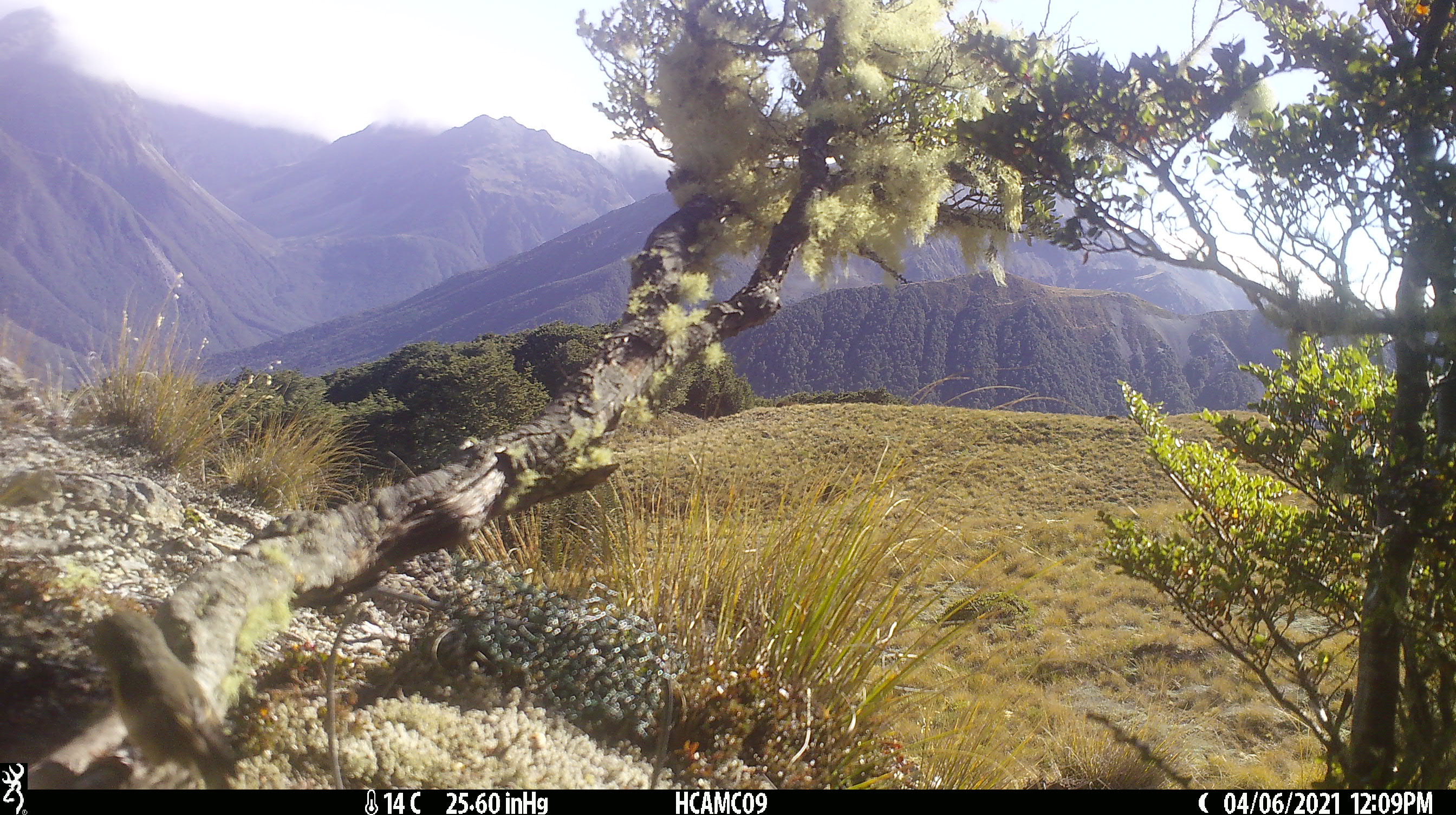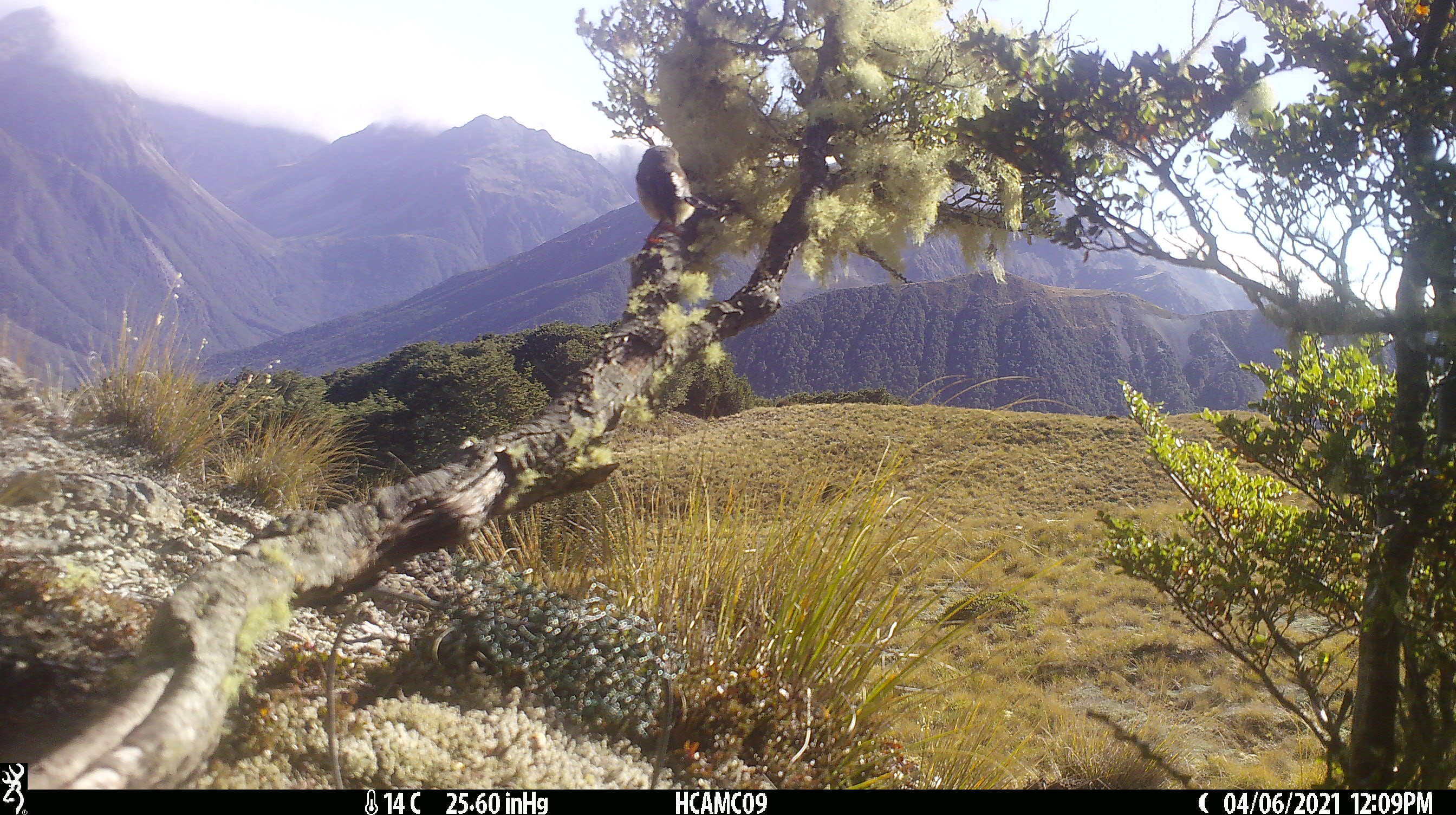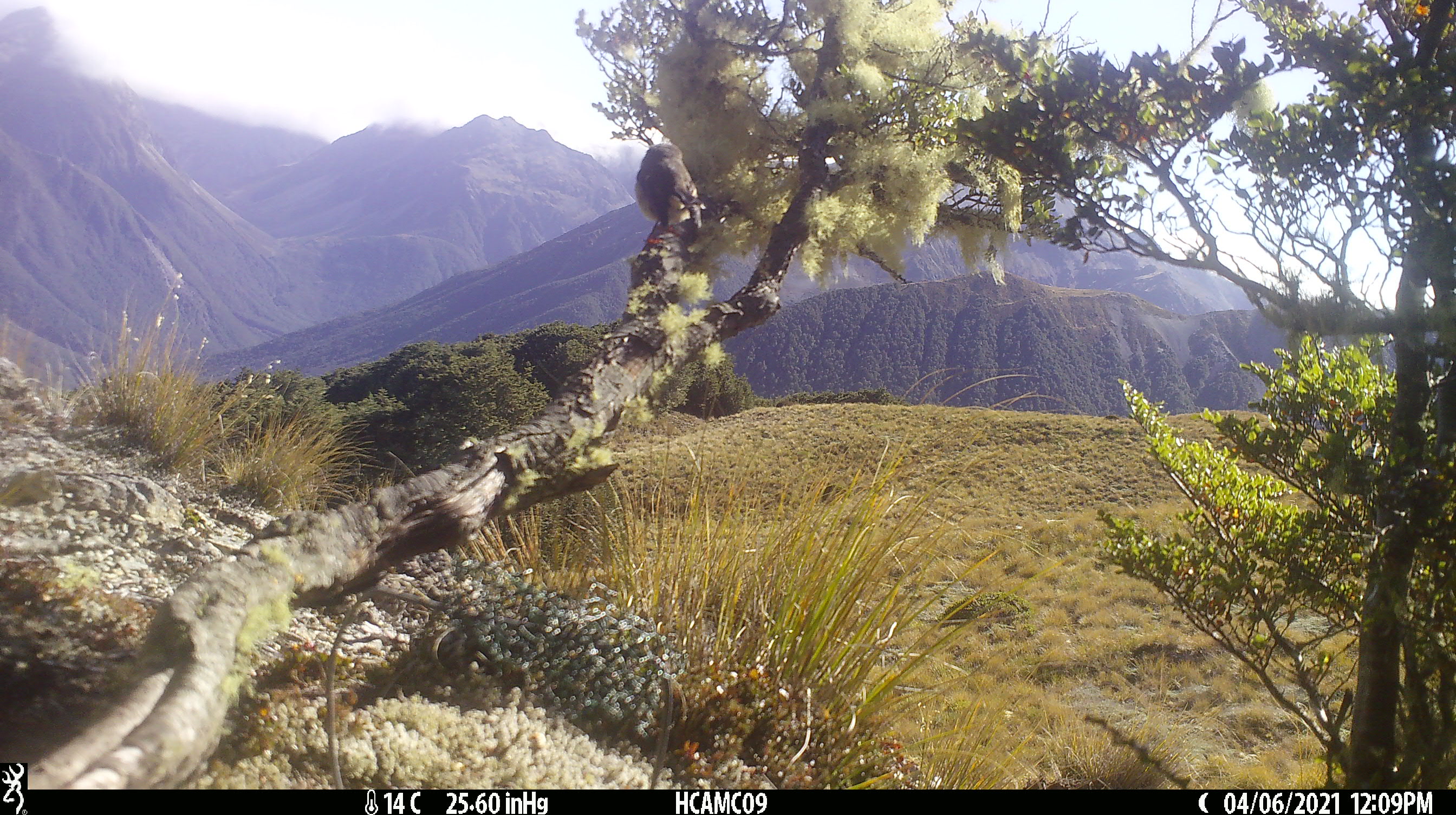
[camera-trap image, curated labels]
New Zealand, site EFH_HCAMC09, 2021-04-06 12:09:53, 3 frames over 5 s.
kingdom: Animalia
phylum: Chordata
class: Aves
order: Passeriformes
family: Fringillidae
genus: Fringilla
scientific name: Fringilla coelebs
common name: common chaffinch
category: chaffinch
Chaffinch (common chaffinch) (Fringilla coelebs).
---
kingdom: Animalia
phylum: Chordata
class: Aves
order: Passeriformes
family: Petroicidae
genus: Petroica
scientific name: Petroica macrocephala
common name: tomtit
Tomtit (Petroica macrocephala).